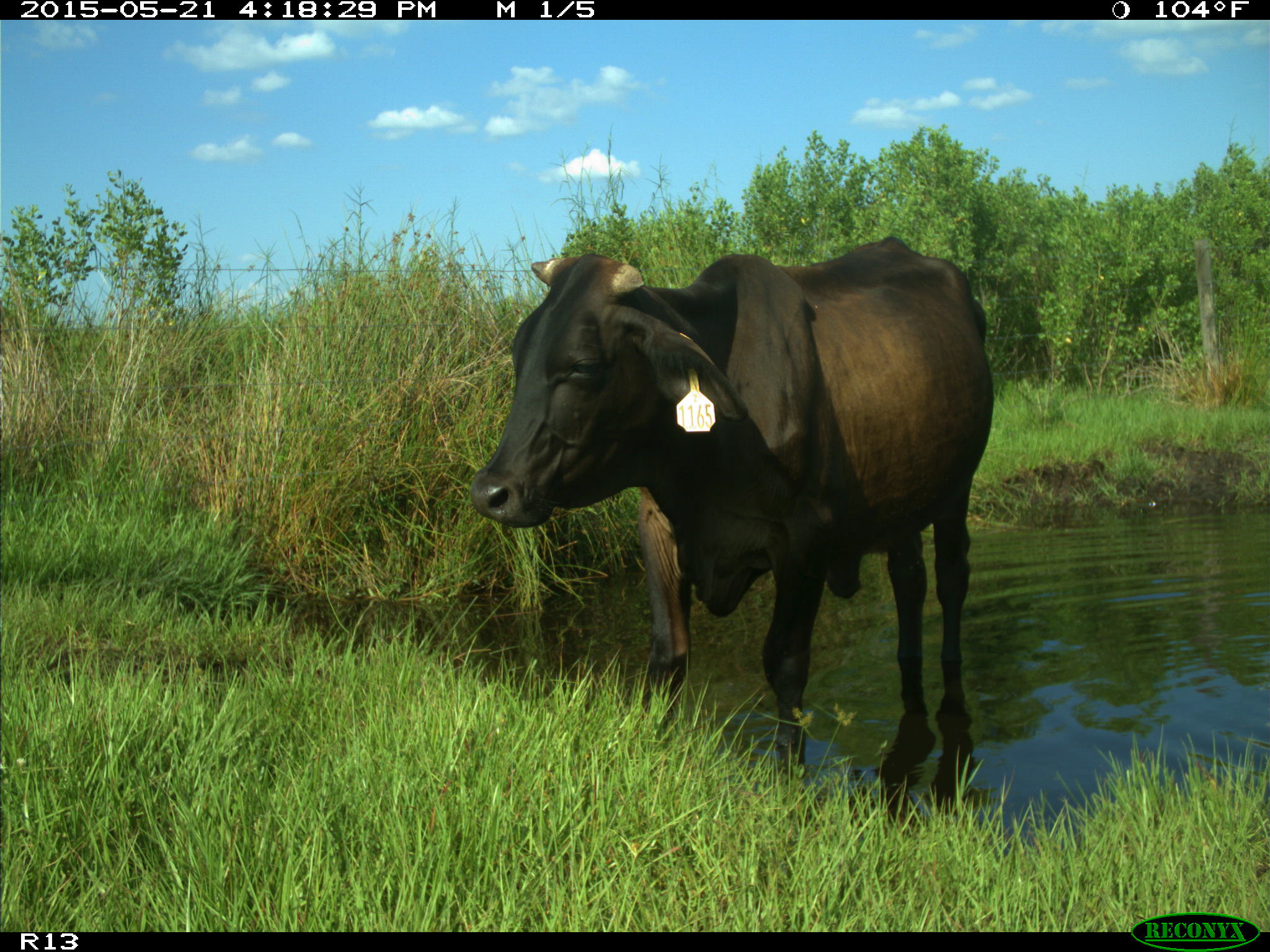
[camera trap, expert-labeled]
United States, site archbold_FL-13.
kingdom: Animalia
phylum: Chordata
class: Mammalia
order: Artiodactyla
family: Bovidae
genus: Bos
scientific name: Bos taurus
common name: domestic cow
Bos taurus (domestic cow).